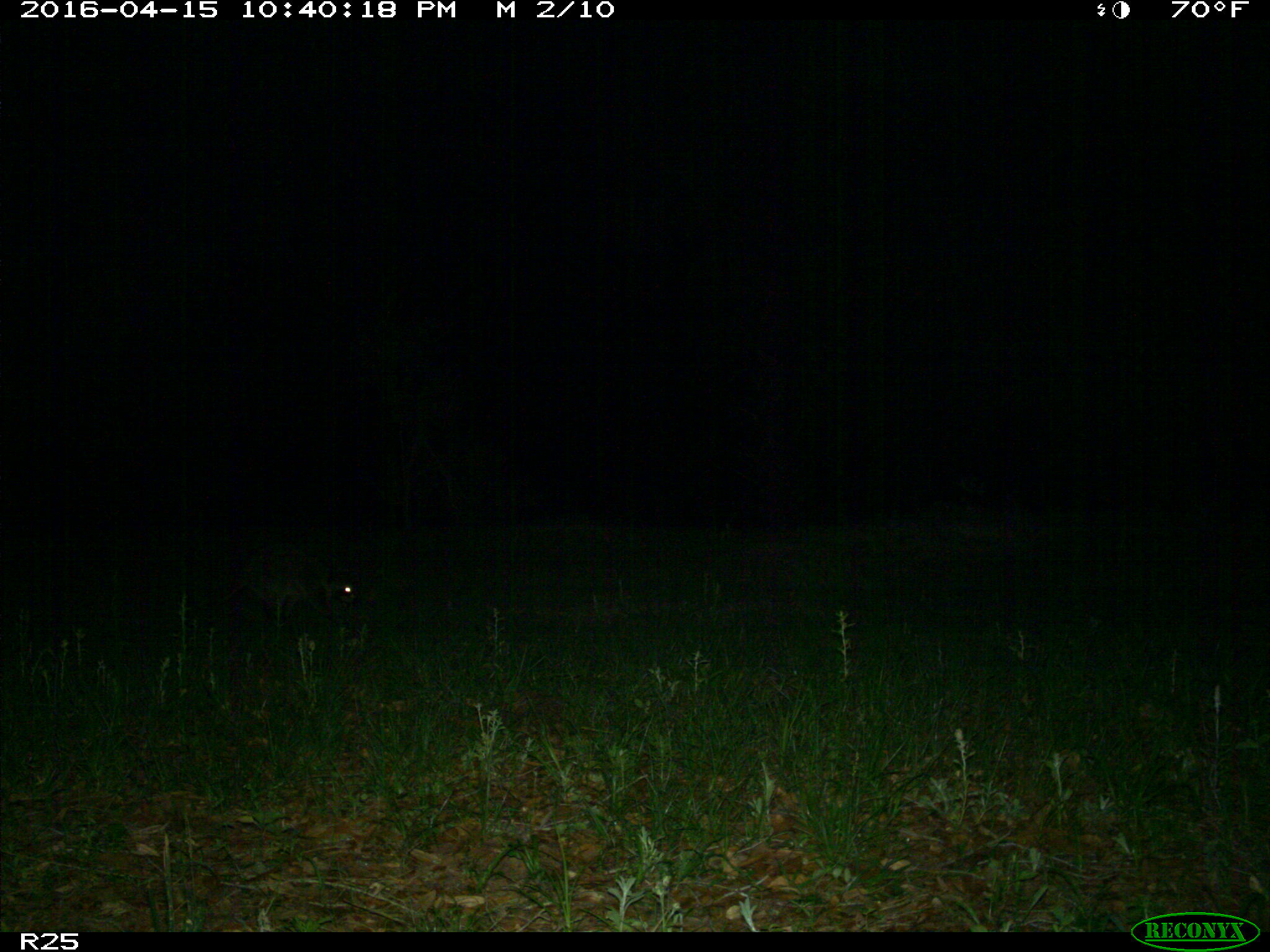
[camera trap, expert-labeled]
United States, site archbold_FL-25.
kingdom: Animalia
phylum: Chordata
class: Mammalia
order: Carnivora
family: Procyonidae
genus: Procyon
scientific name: Procyon lotor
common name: common raccoon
Procyon lotor (common raccoon).